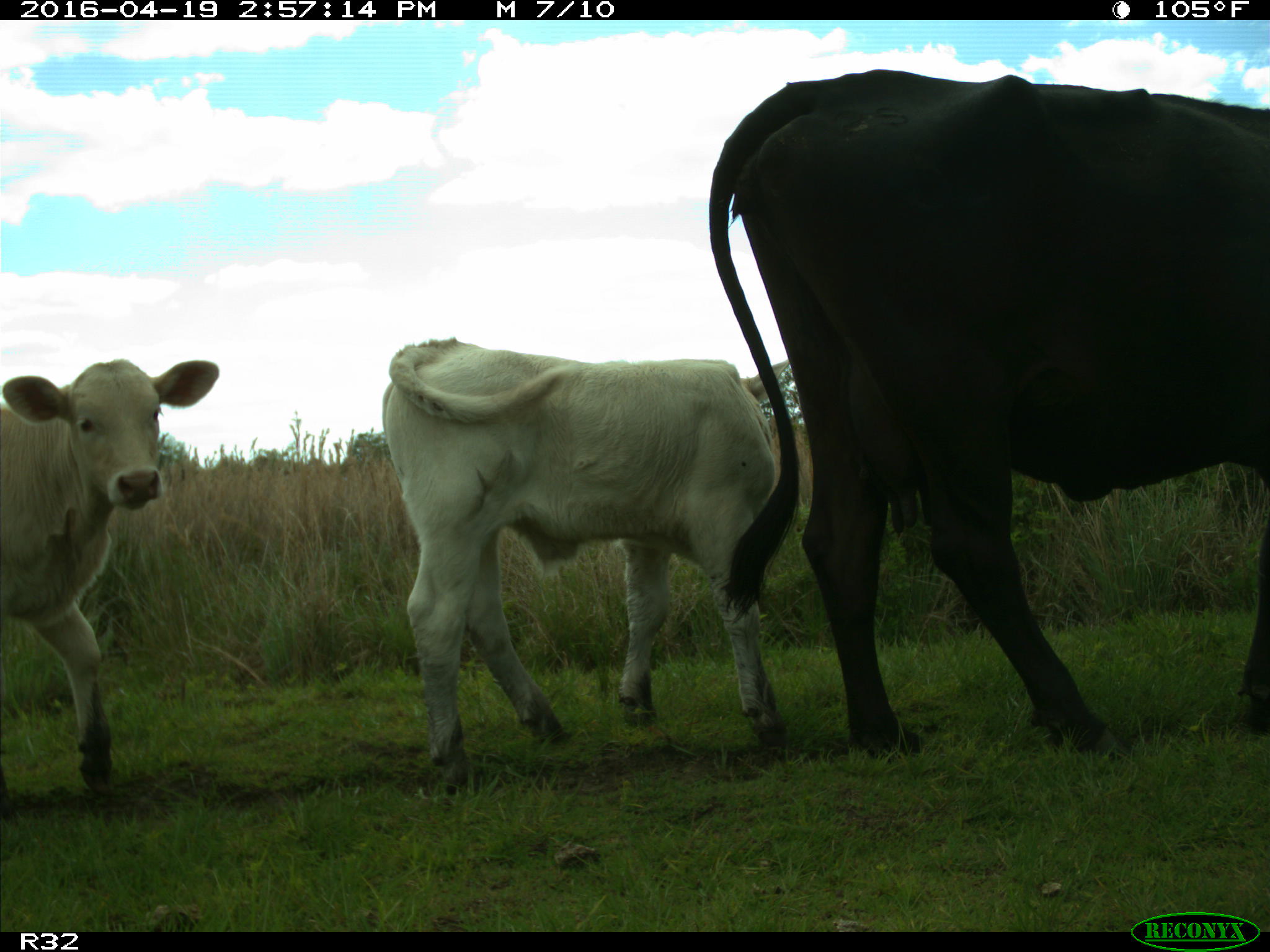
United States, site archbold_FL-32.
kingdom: Animalia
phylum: Chordata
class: Mammalia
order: Artiodactyla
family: Bovidae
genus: Bos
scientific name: Bos taurus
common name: domestic cow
Bos taurus (domestic cow).